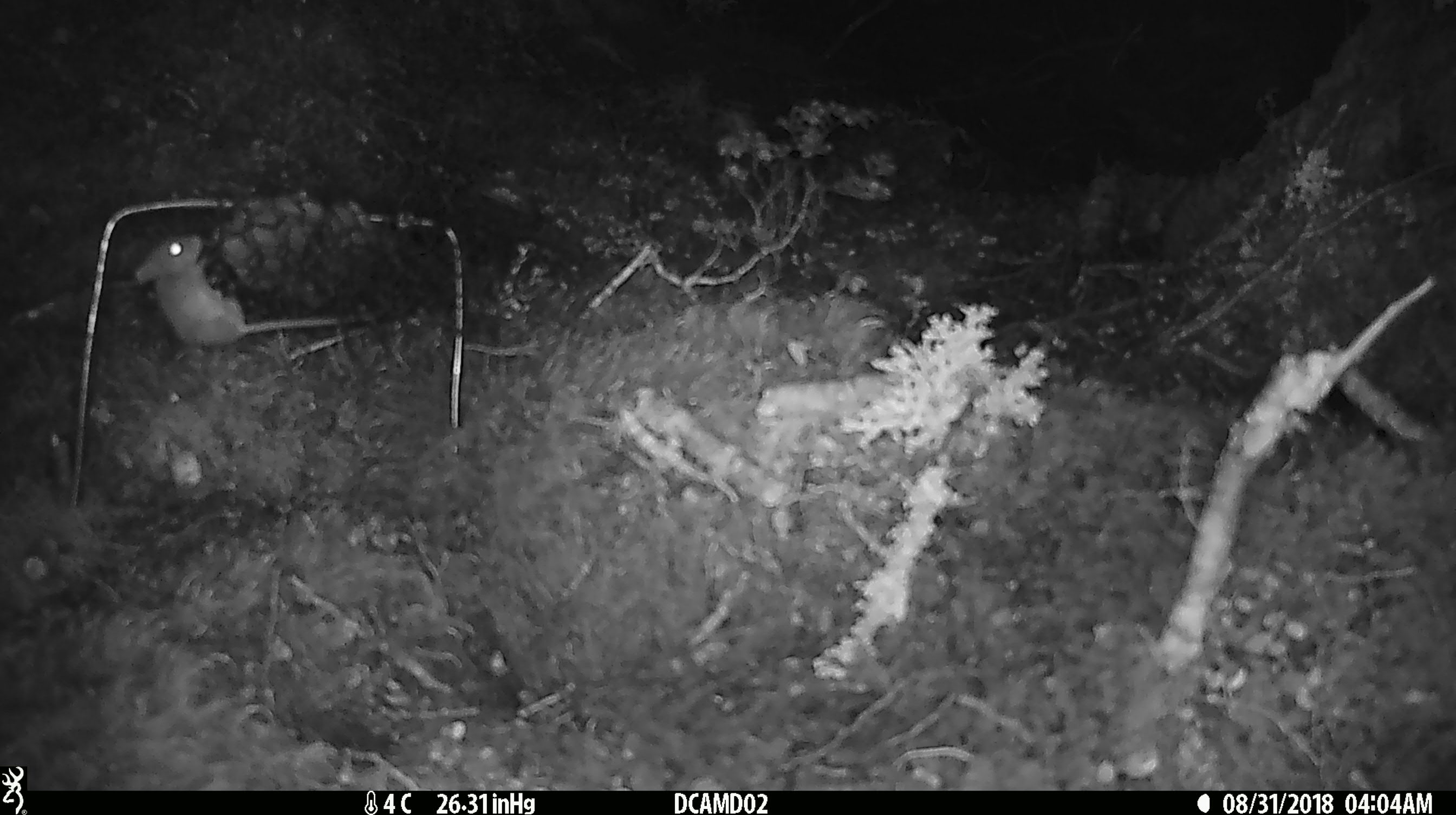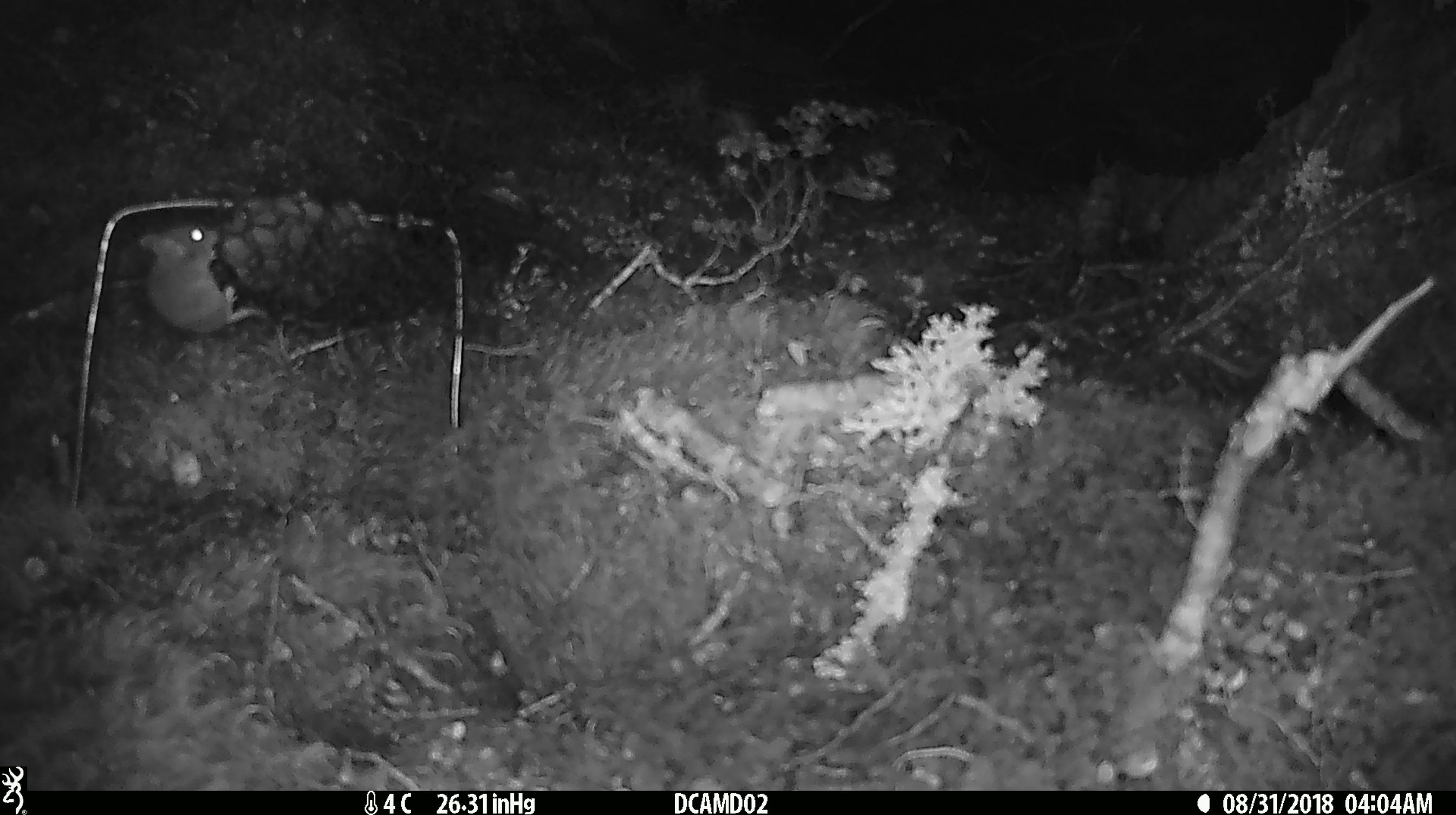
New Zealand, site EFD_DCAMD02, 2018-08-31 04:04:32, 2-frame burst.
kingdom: Animalia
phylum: Chordata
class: Mammalia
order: Rodentia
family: Muridae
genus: Mus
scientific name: Mus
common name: mouse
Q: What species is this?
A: Mouse (Mus).